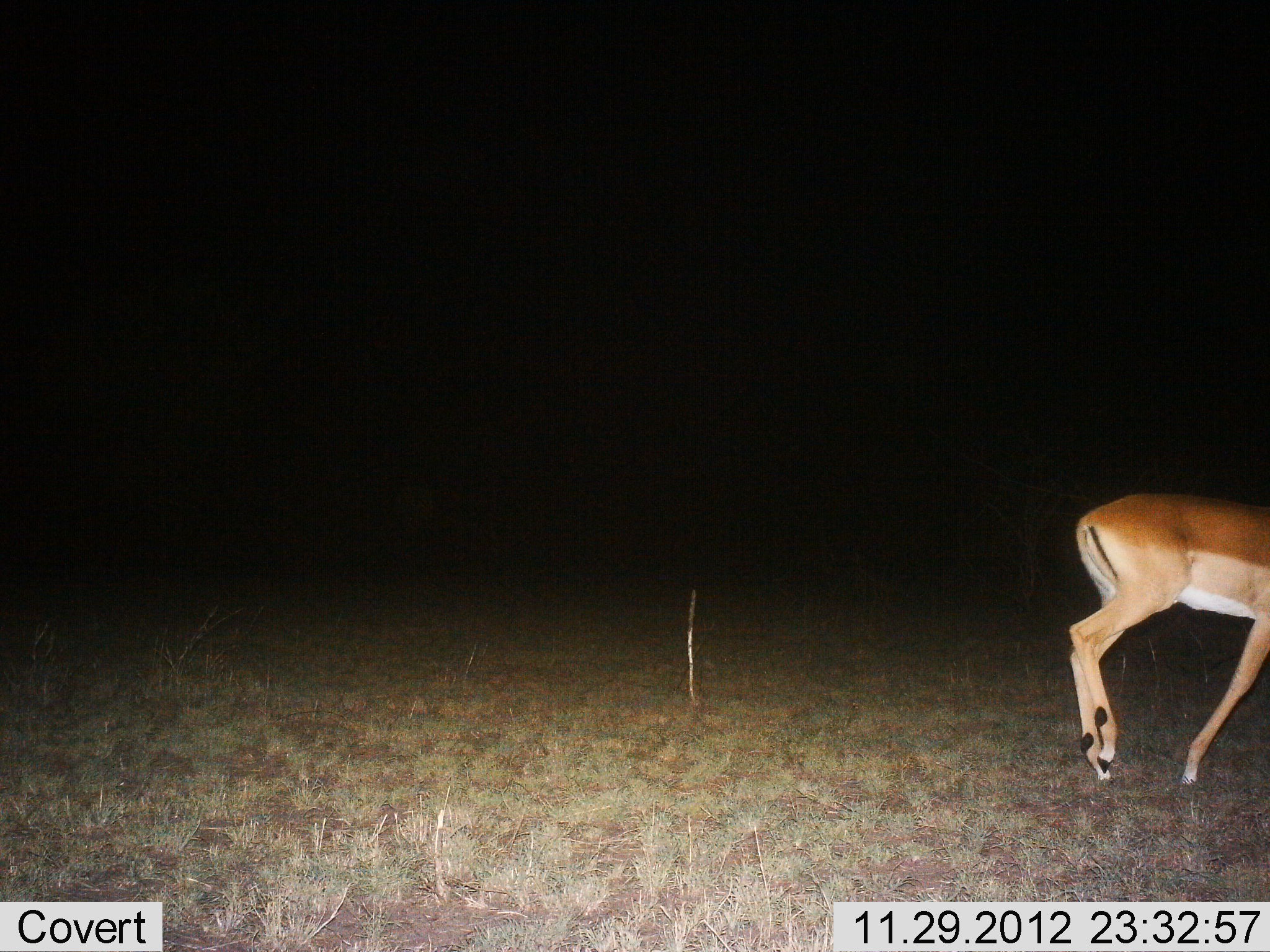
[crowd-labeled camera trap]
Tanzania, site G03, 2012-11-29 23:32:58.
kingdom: Animalia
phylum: Chordata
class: Mammalia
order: Artiodactyla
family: Bovidae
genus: Aepyceros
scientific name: Aepyceros melampus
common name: impala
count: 1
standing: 20%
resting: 0%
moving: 85%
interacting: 0%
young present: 0%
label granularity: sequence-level